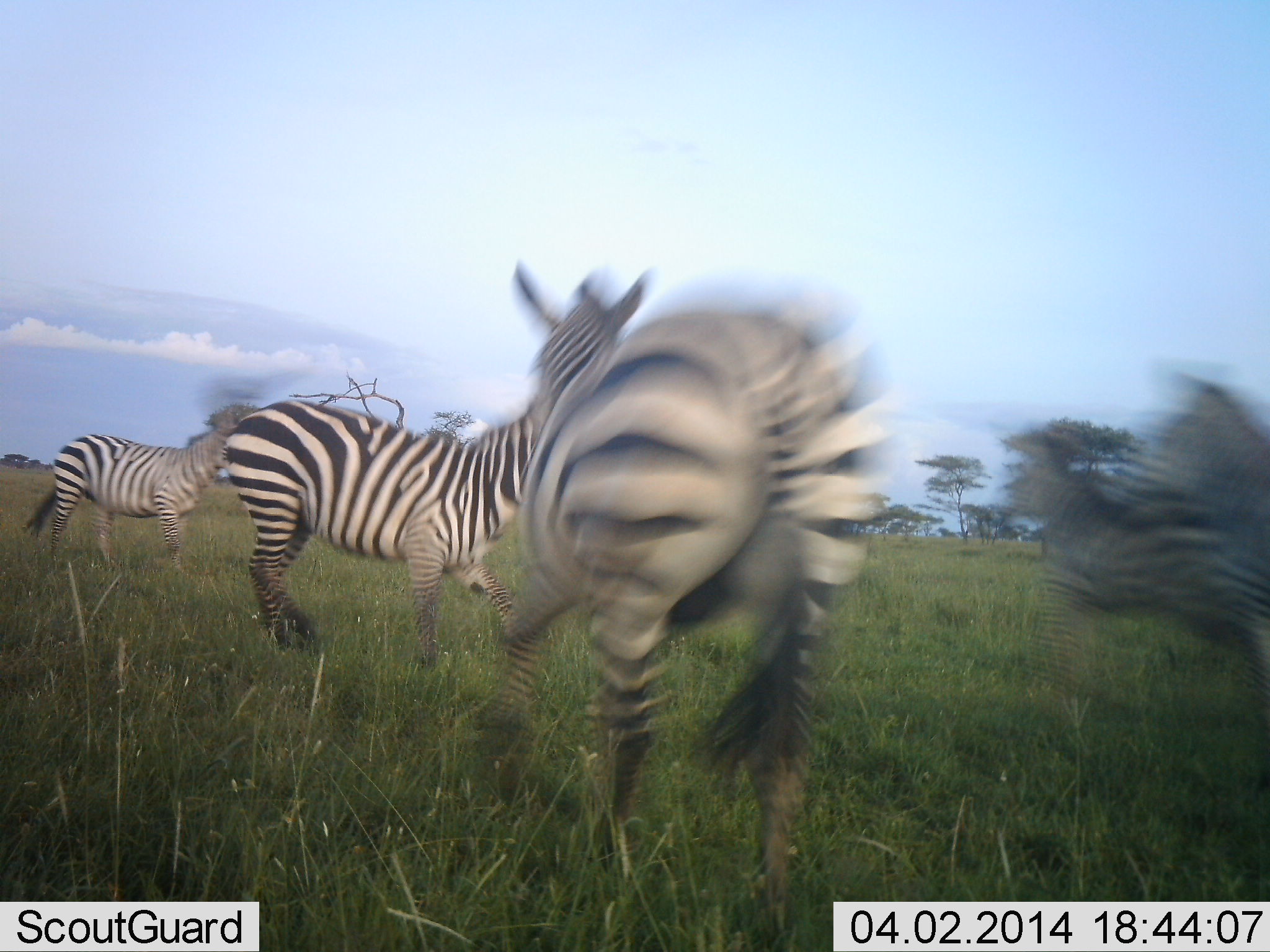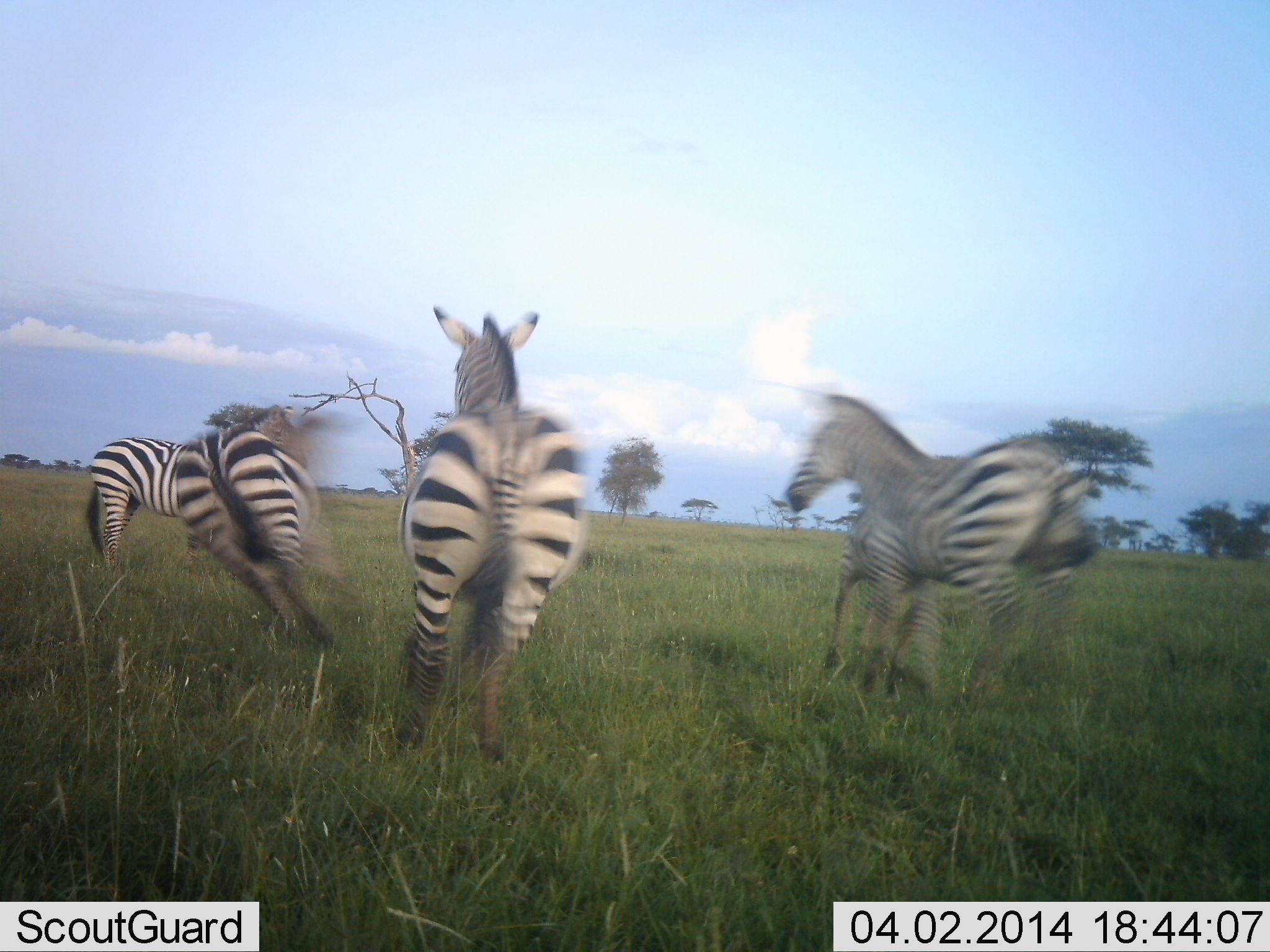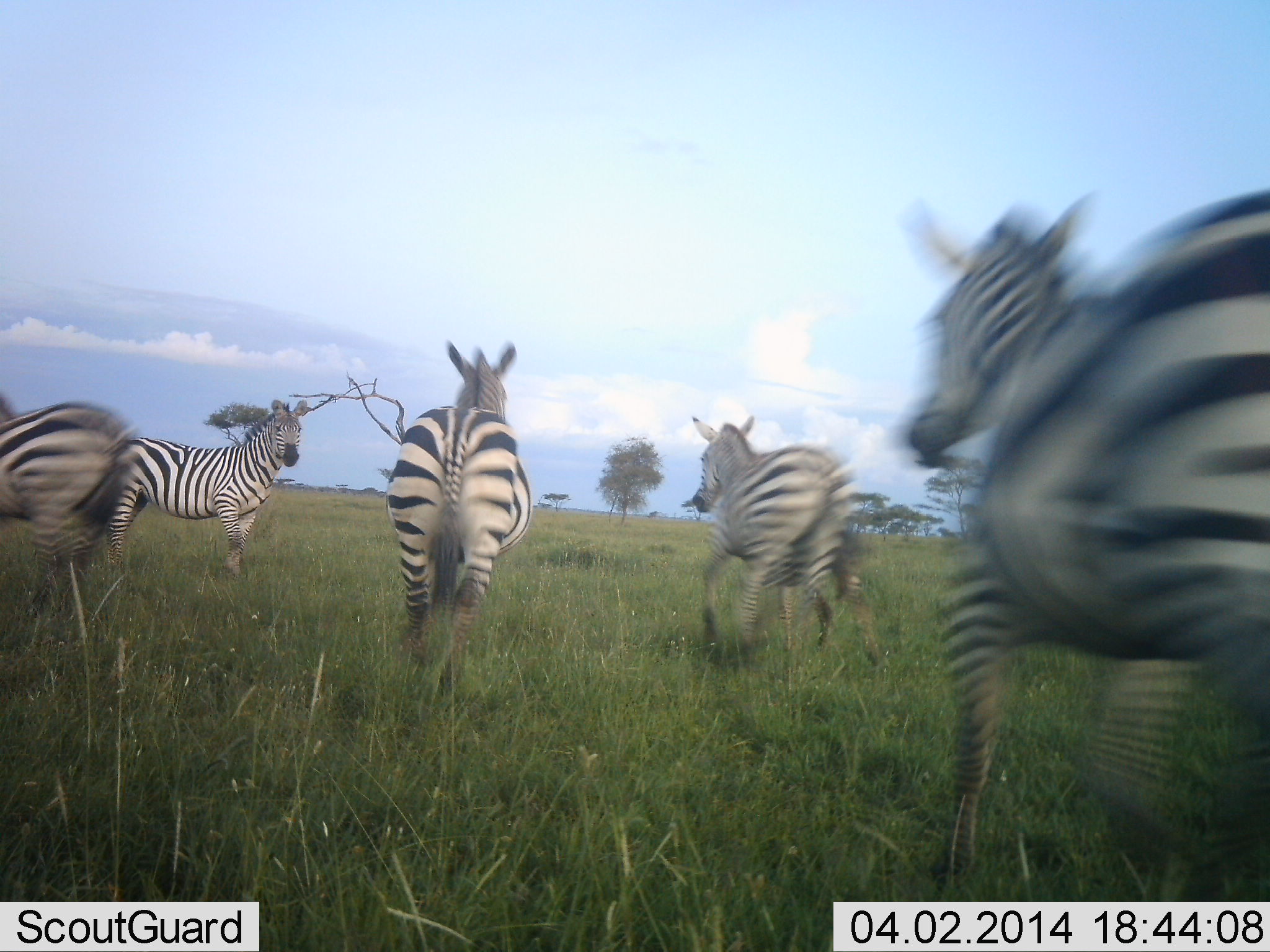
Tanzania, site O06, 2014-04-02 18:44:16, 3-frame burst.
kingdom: Animalia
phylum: Chordata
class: Mammalia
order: Perissodactyla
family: Equidae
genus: Equus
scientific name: Equus quagga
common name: plains zebra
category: zebra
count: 5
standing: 18%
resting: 0%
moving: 100%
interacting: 18%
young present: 18%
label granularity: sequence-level